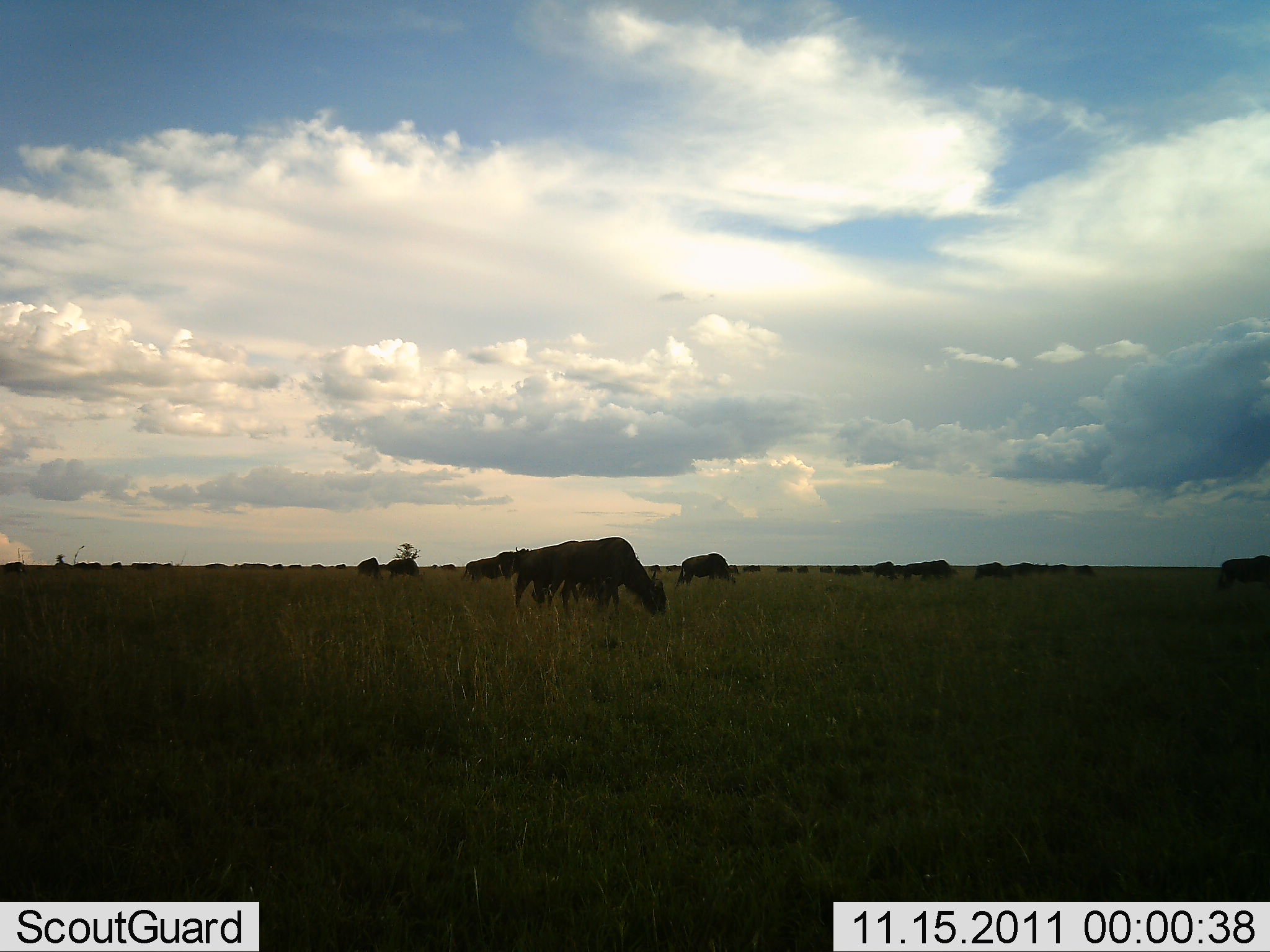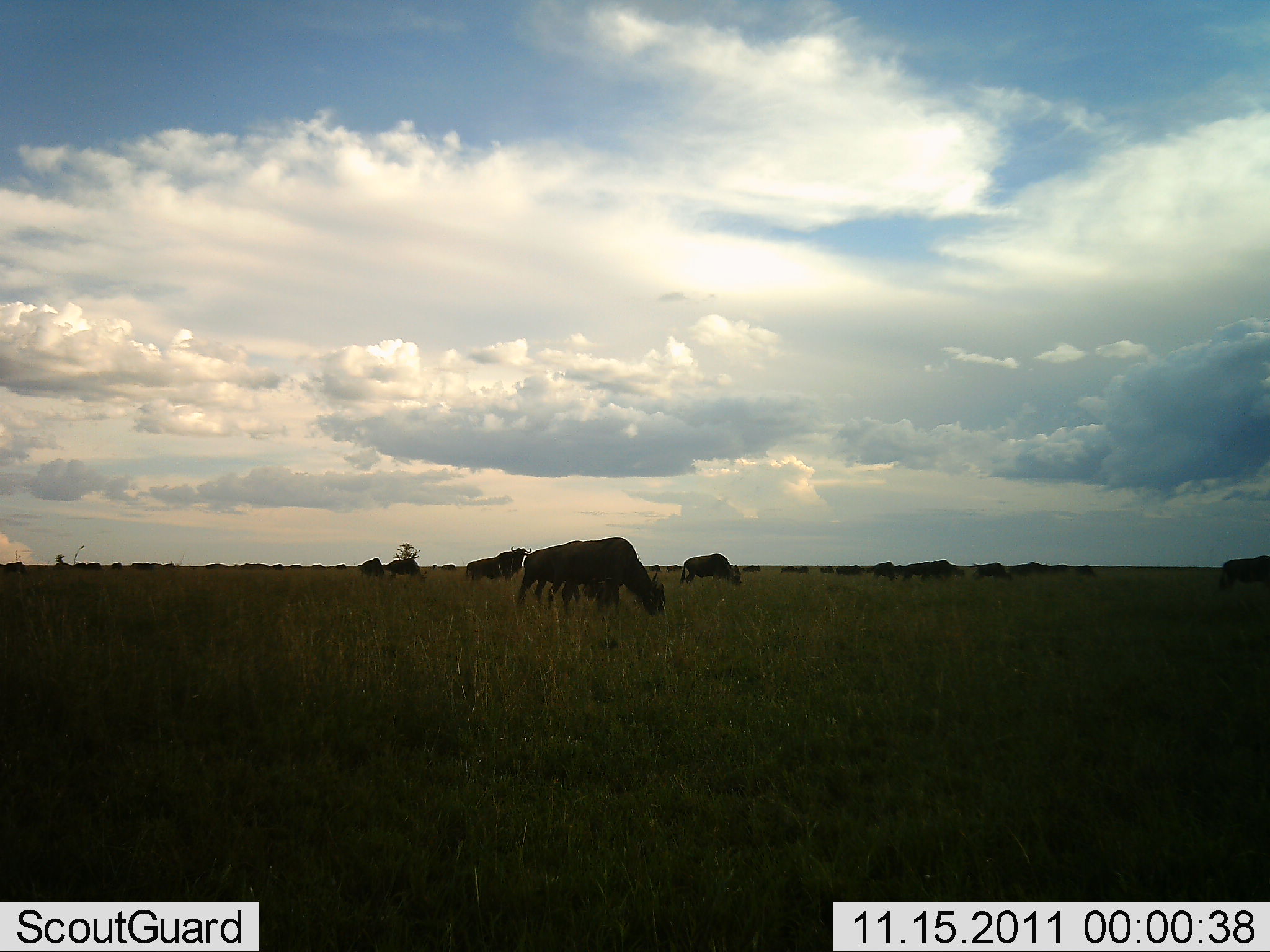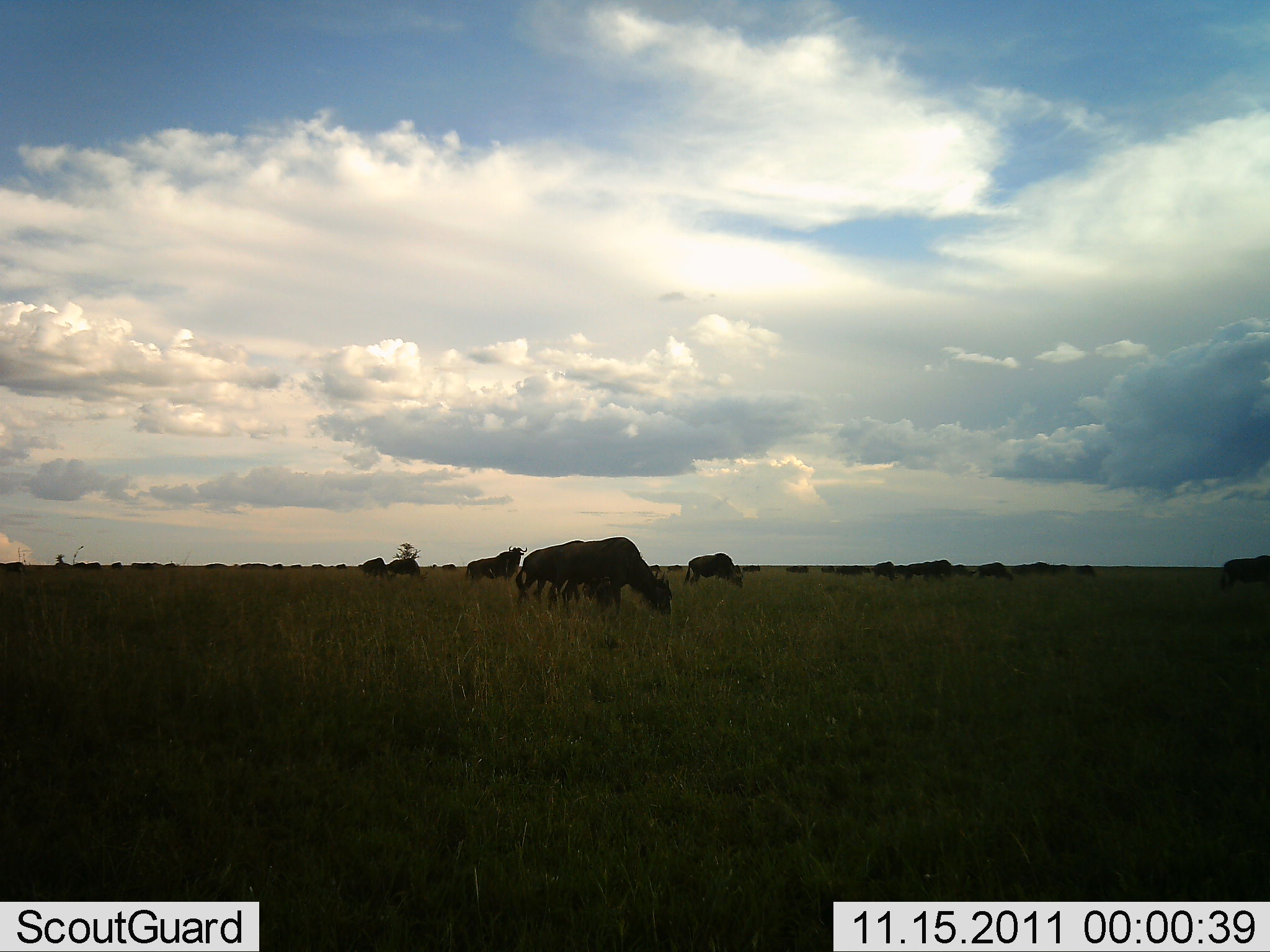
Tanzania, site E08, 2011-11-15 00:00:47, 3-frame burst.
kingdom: Animalia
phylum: Chordata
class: Mammalia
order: Artiodactyla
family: Bovidae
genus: Connochaetes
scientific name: Connochaetes taurinus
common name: blue wildebeest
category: wildebeest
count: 11-50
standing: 18%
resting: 0%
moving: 9%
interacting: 0%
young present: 0%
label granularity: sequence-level